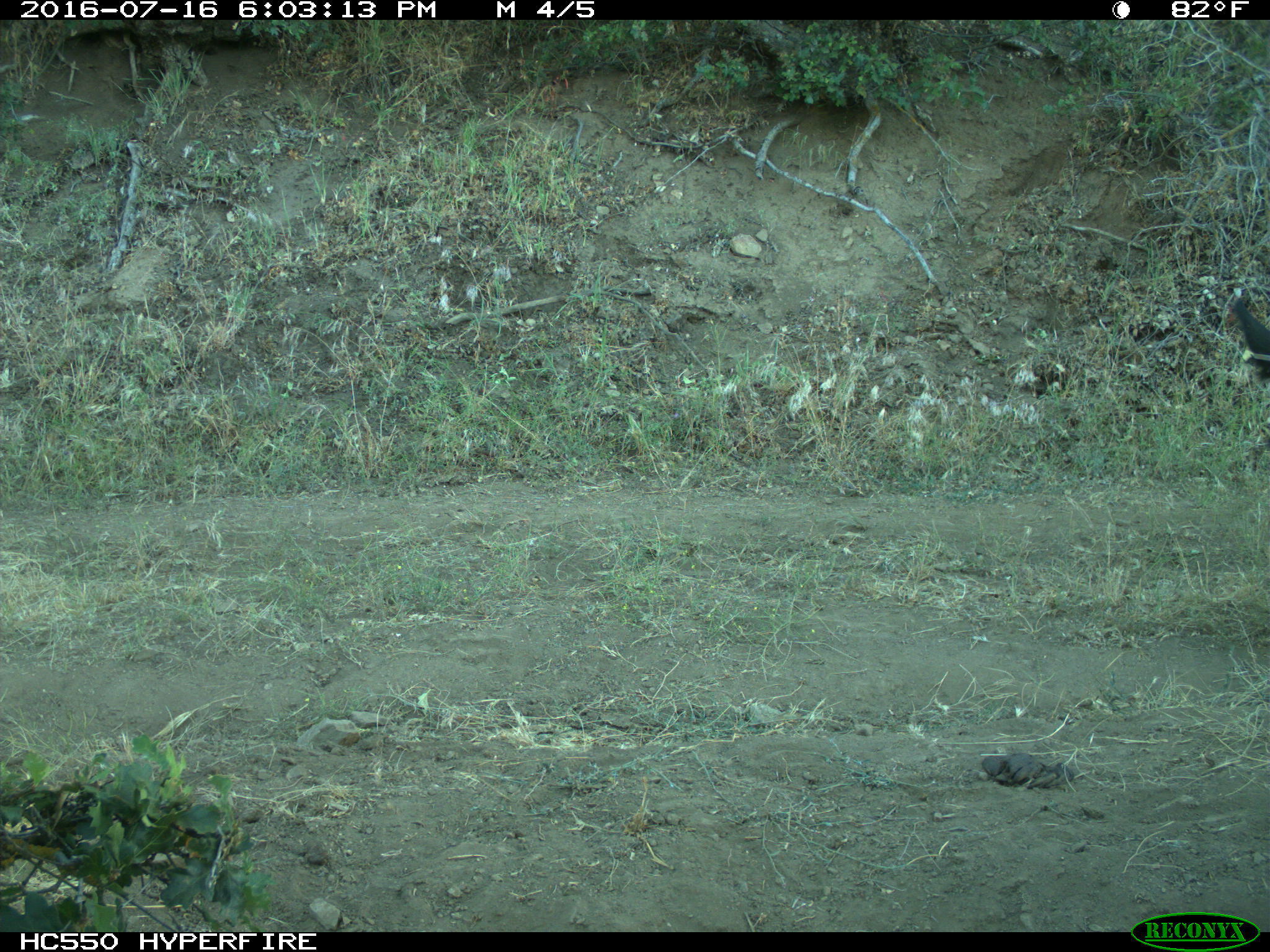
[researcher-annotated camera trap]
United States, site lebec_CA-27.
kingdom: Animalia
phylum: Chordata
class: Mammalia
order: Artiodactyla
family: Bovidae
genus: Bos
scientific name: Bos taurus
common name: domestic cow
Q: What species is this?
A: Bos taurus (domestic cow).